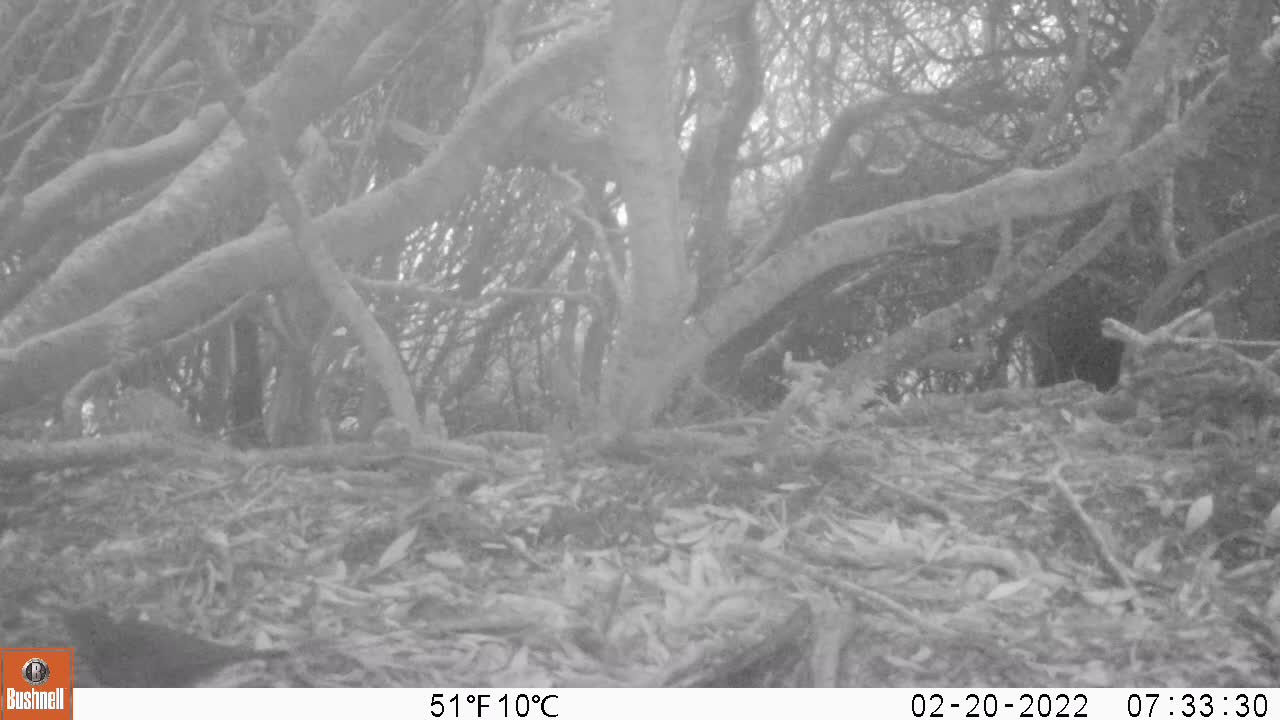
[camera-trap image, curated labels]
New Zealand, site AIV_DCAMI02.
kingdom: Animalia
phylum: Chordata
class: Aves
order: Passeriformes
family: Turdidae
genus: Turdus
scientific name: Turdus merula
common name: eurasian blackbird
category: blackbird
Blackbird (eurasian blackbird) (Turdus merula).